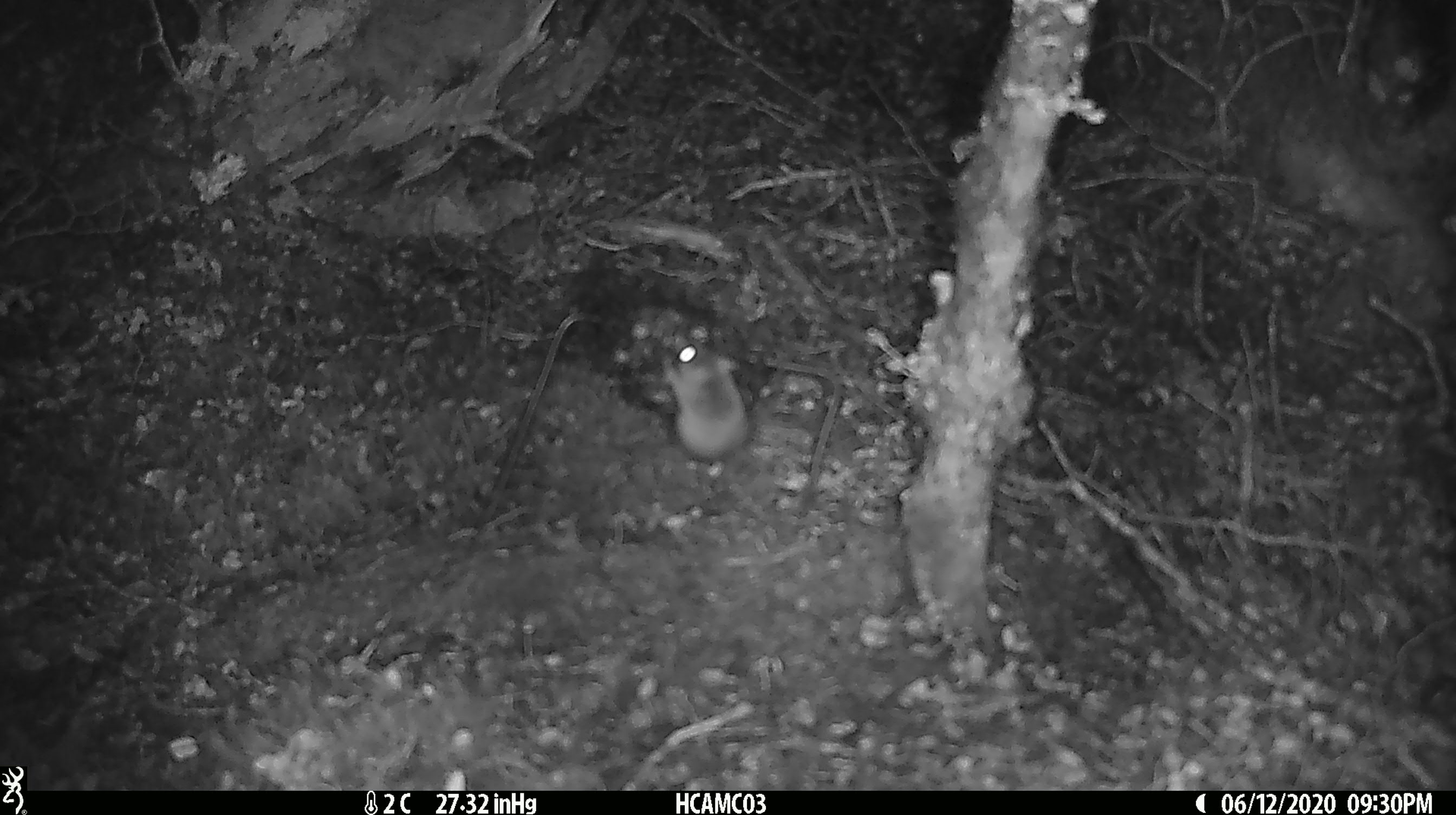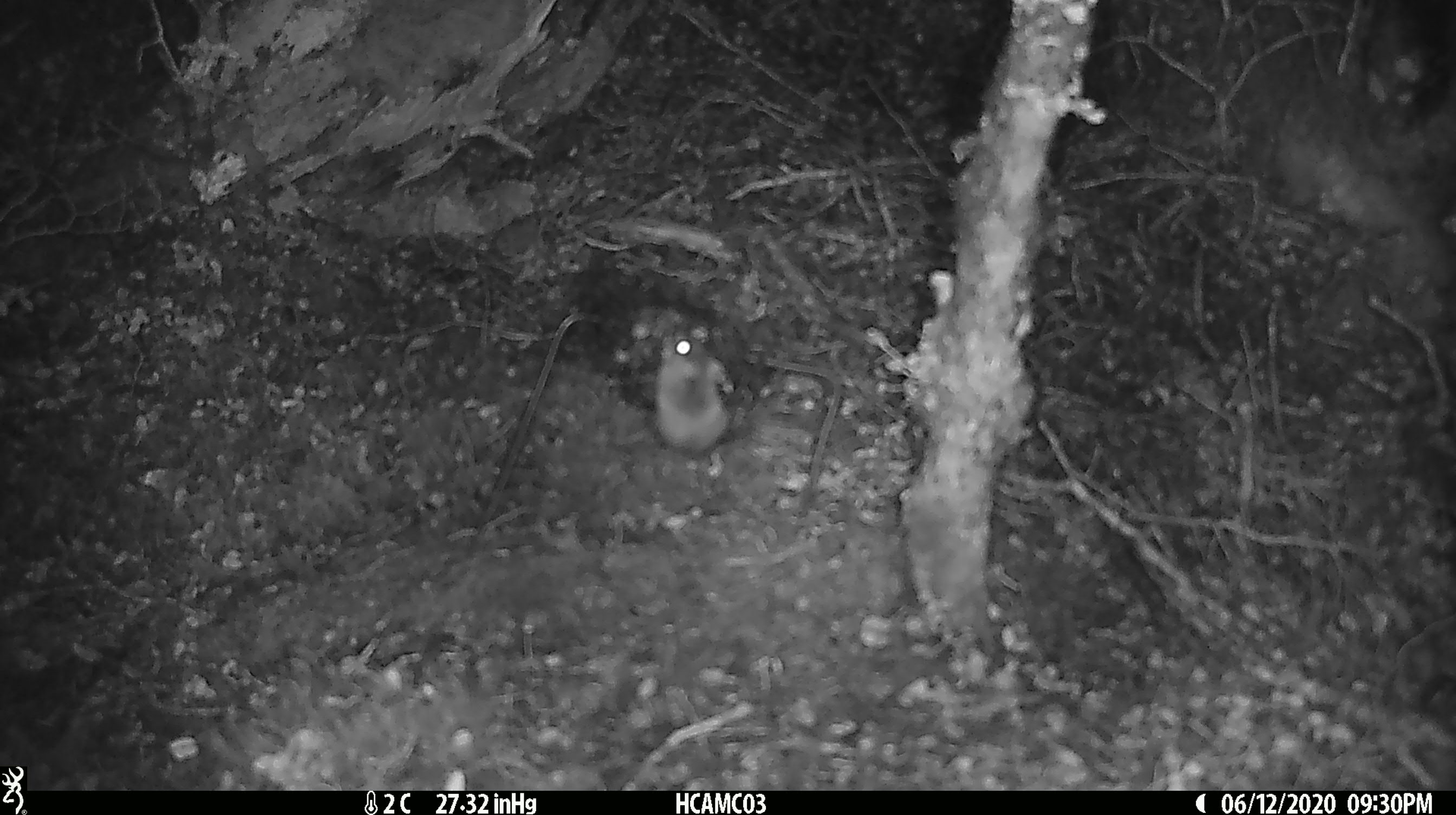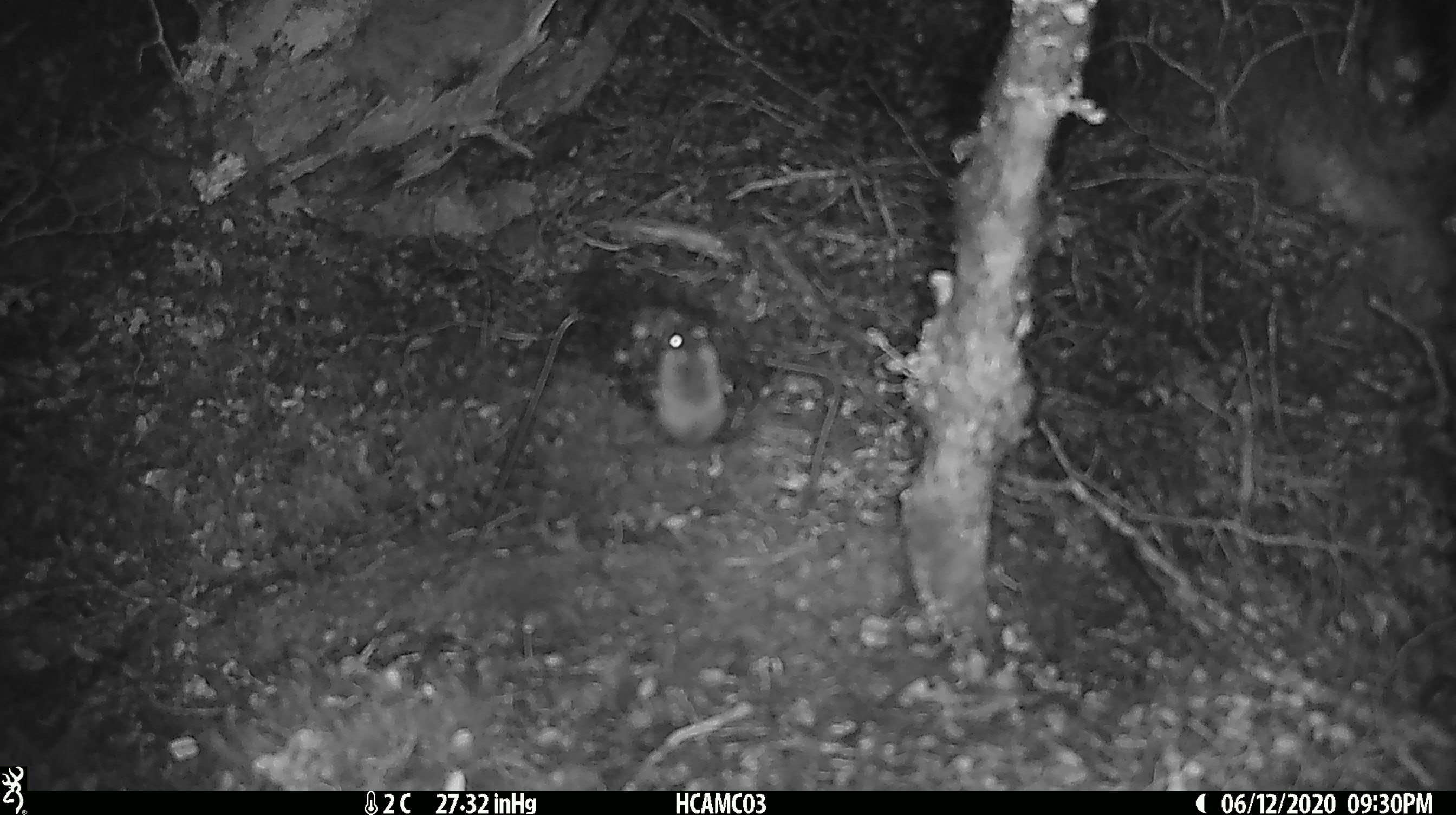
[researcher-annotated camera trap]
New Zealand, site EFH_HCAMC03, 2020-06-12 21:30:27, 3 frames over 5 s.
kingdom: Animalia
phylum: Chordata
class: Mammalia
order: Rodentia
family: Muridae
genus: Mus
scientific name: Mus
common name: mouse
Mouse (Mus).